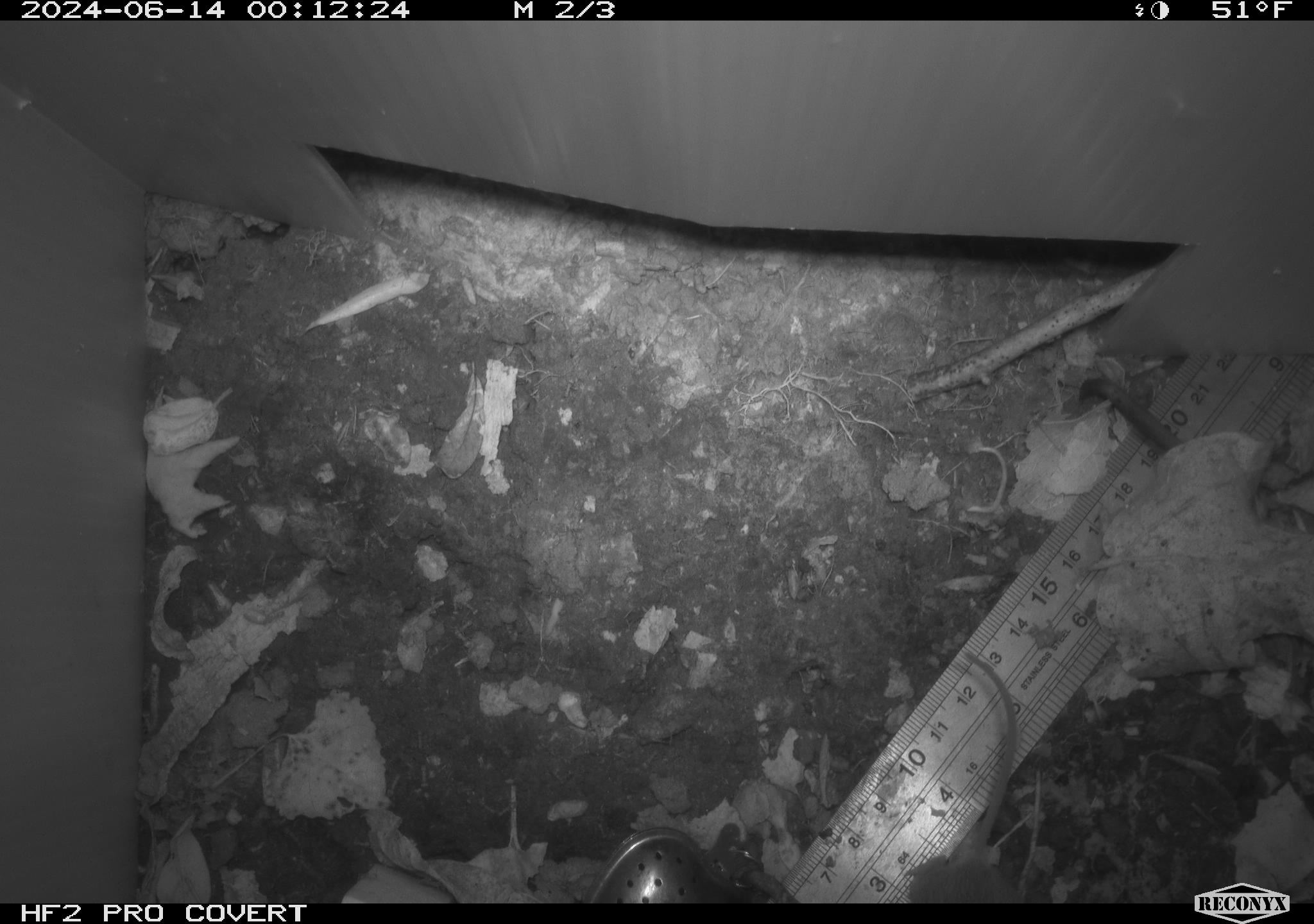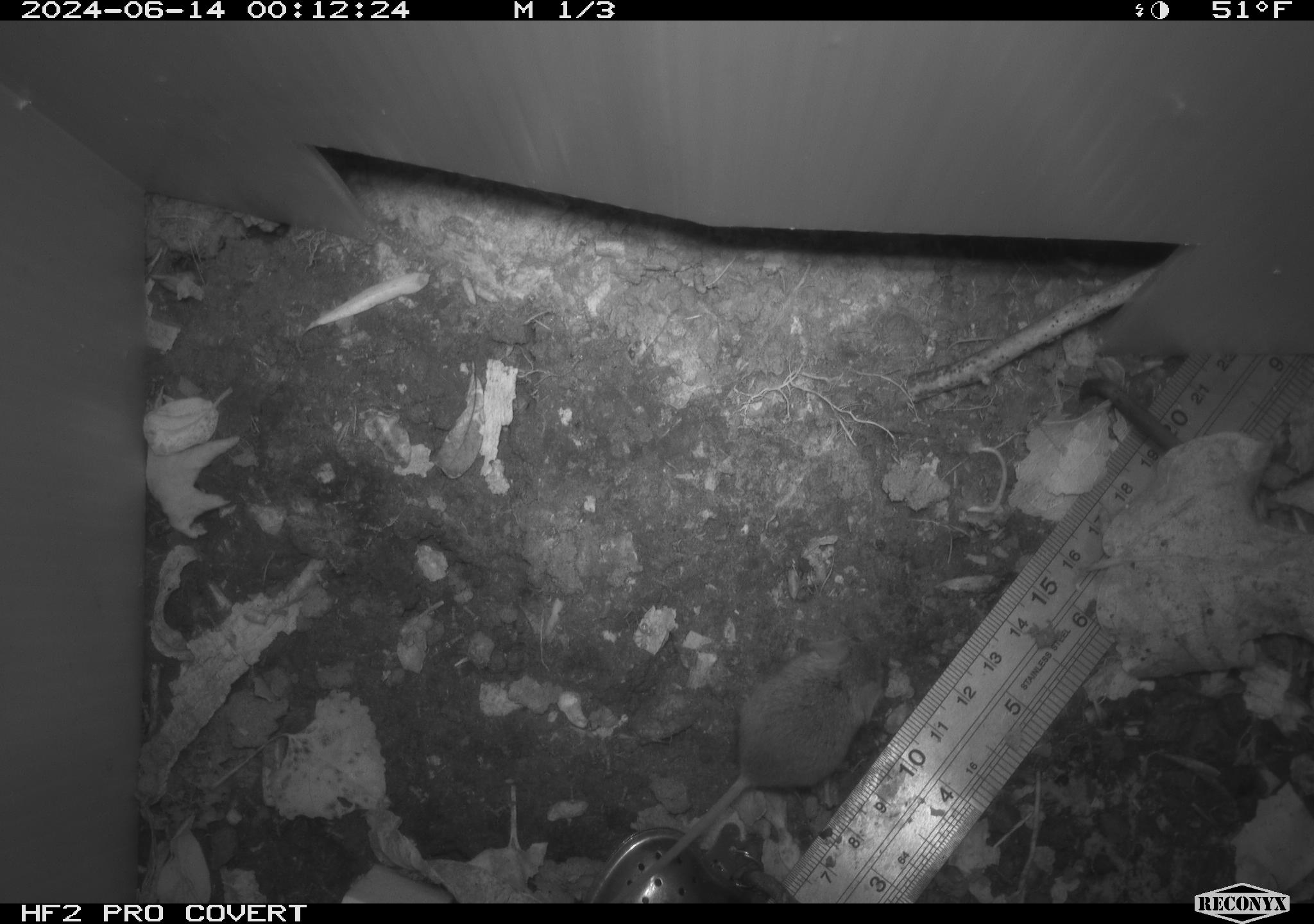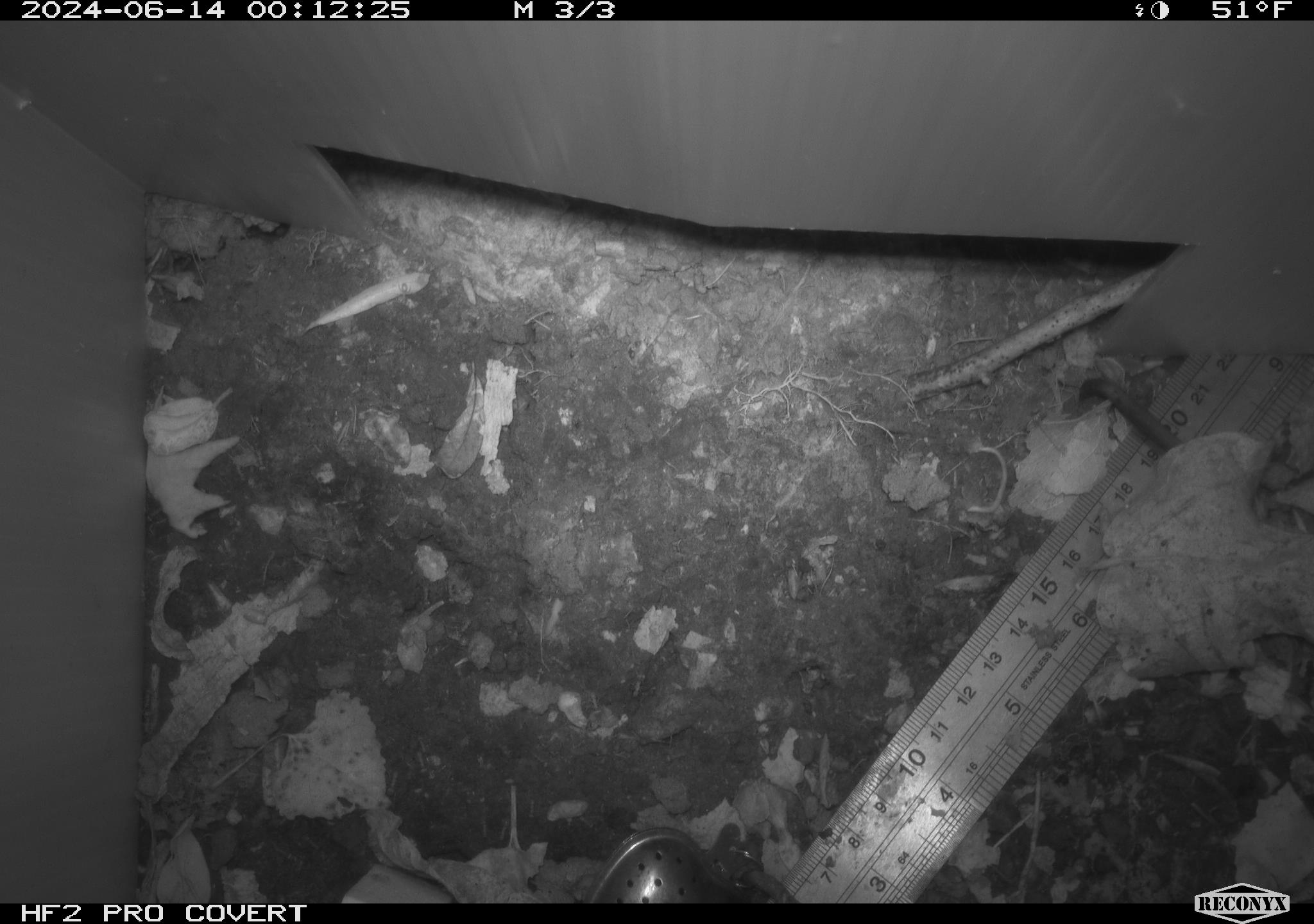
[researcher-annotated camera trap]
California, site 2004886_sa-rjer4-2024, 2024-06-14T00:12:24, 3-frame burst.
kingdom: Animalia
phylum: Chordata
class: Mammalia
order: Rodentia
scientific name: Rodentia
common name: mouse species